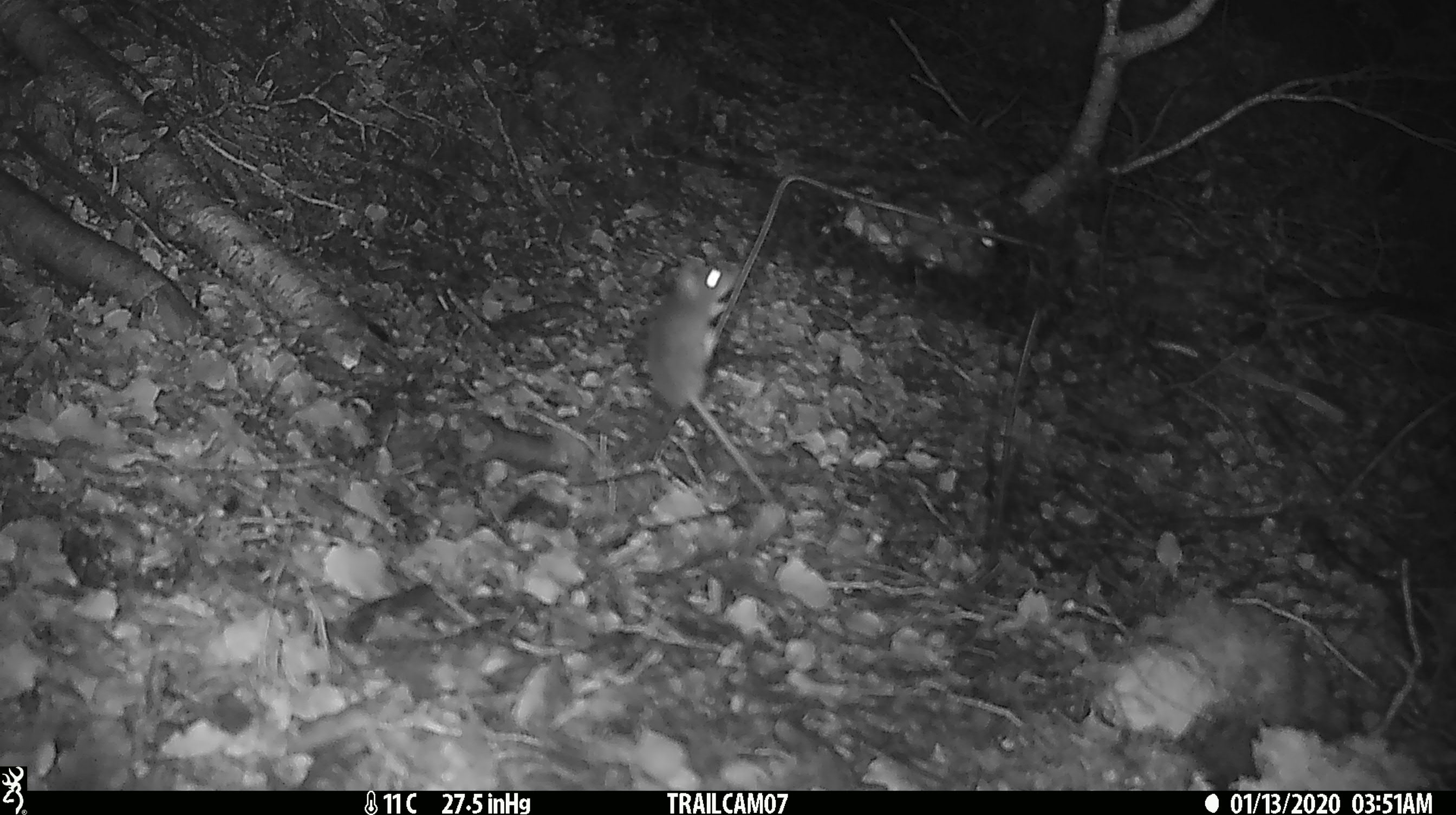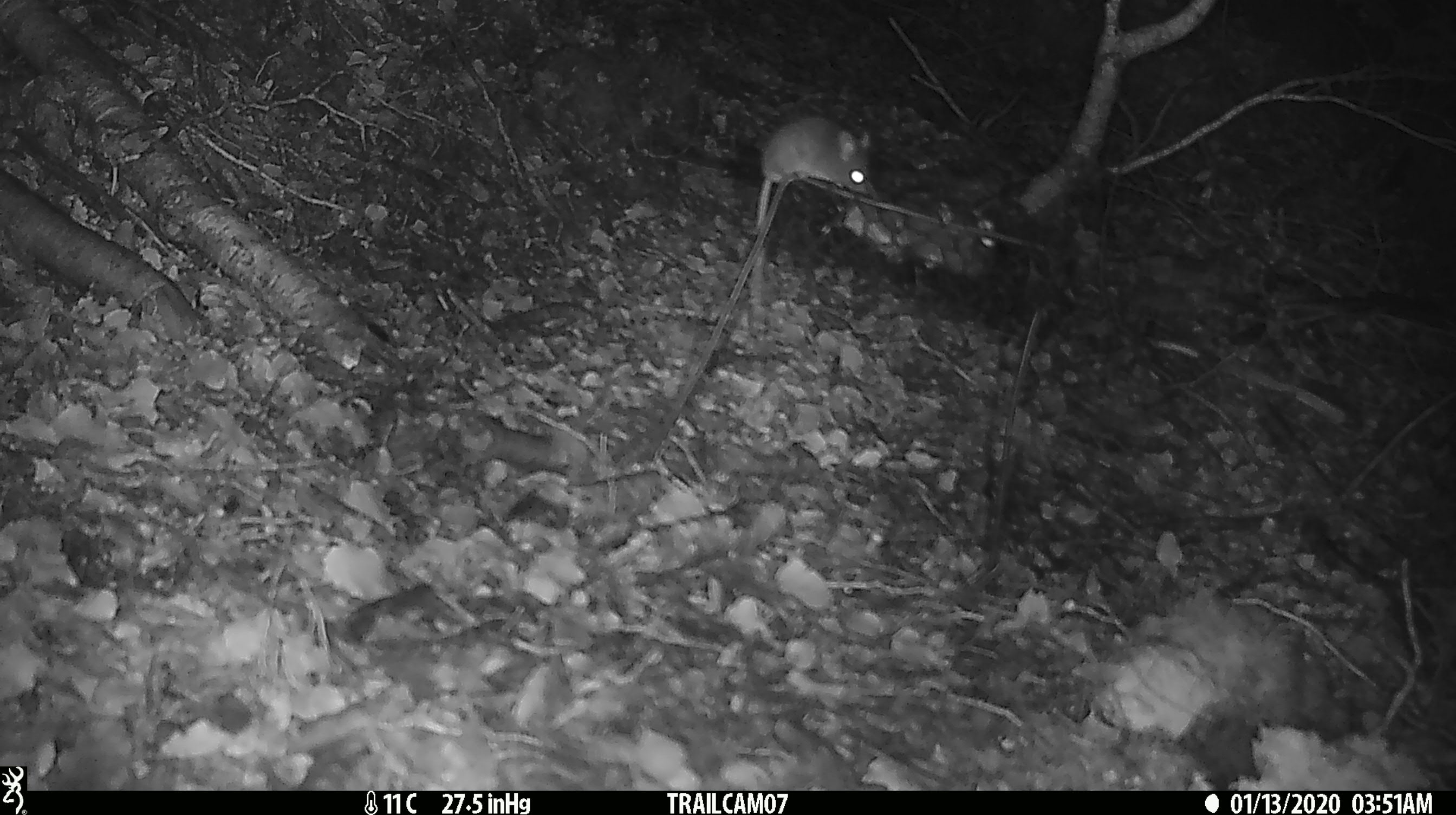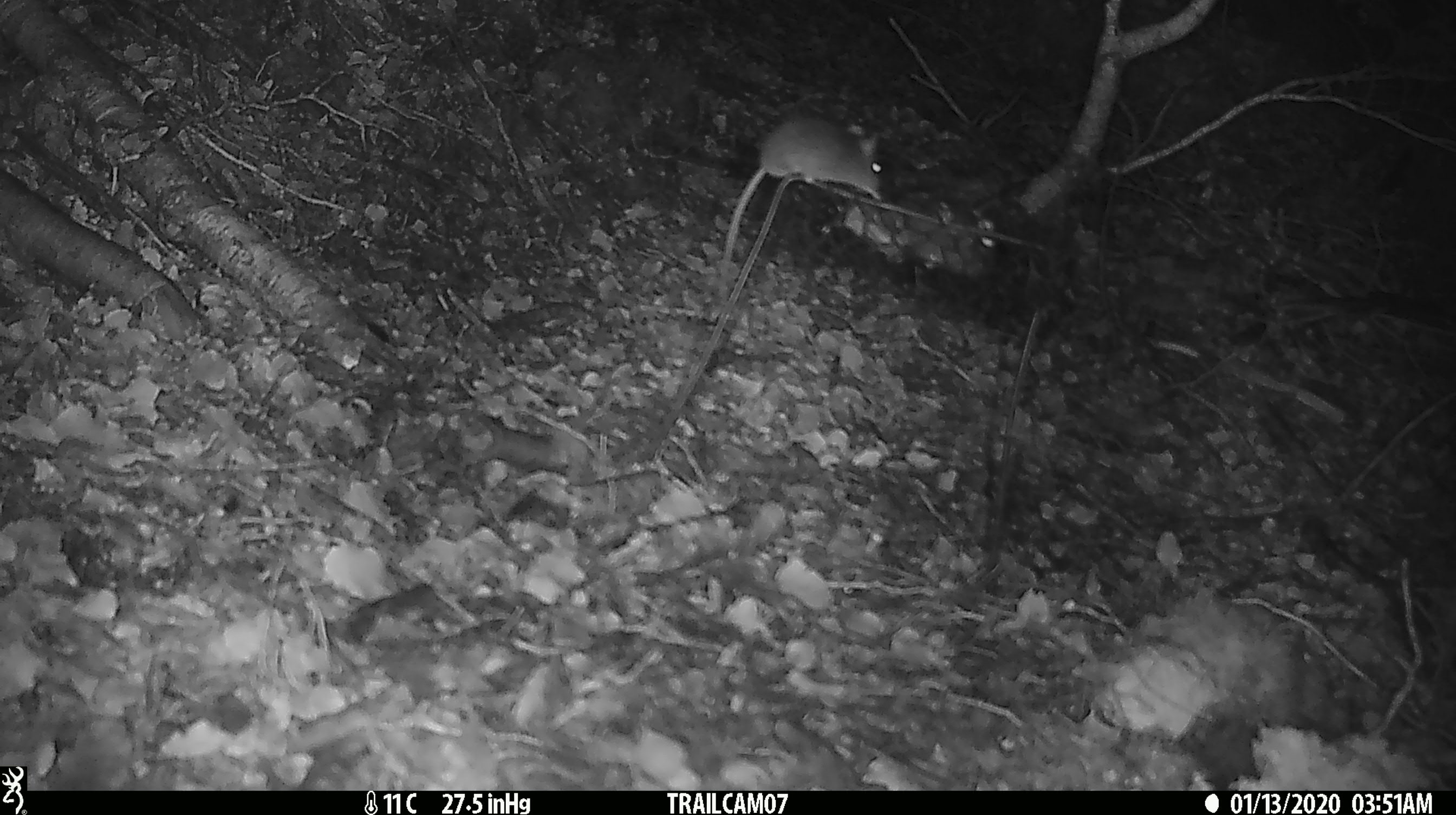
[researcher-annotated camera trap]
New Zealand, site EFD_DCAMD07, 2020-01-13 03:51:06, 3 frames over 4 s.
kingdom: Animalia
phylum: Chordata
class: Mammalia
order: Rodentia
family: Muridae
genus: Mus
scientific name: Mus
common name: mouse